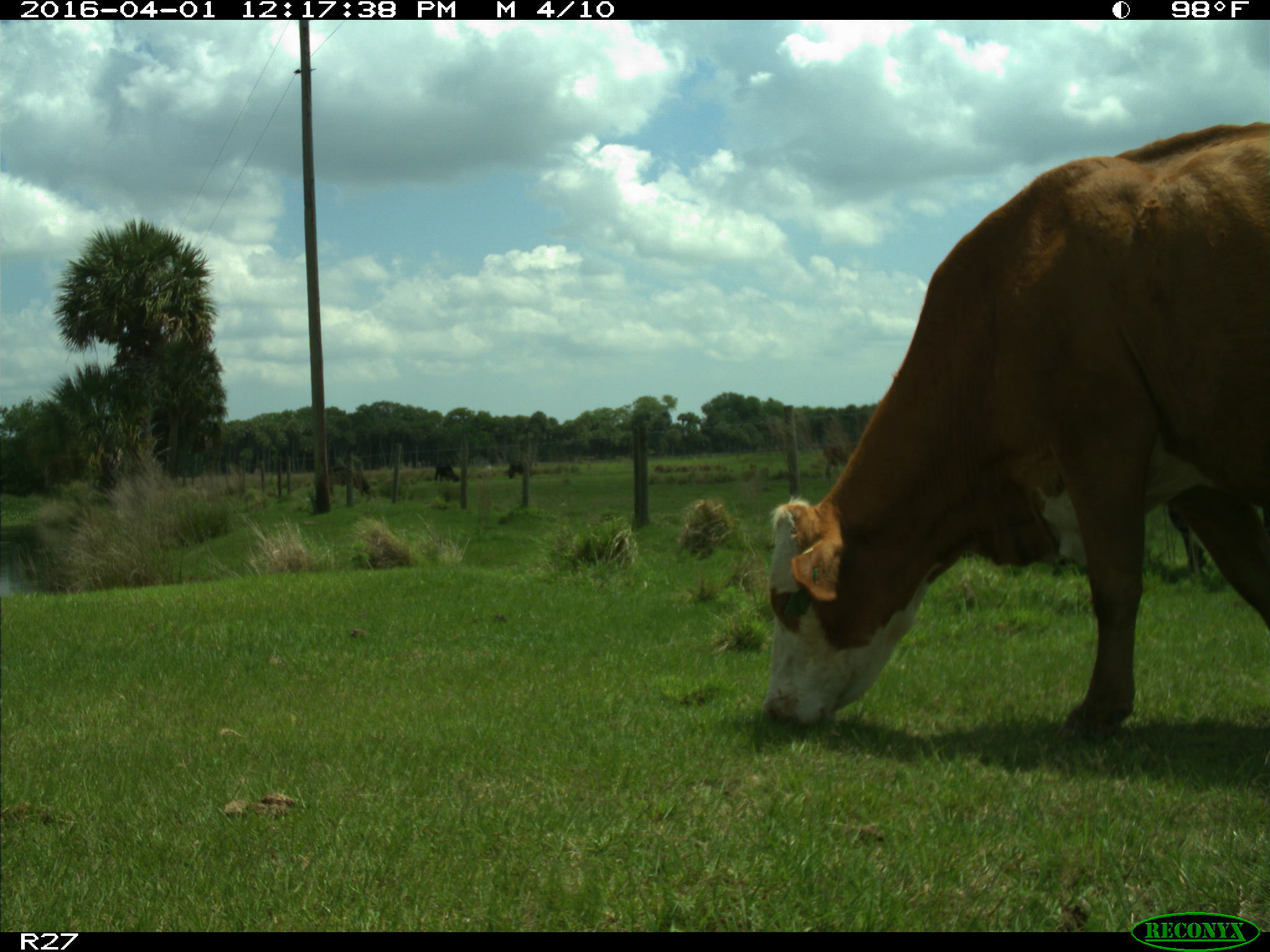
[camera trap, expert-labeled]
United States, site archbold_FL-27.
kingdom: Animalia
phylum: Chordata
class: Mammalia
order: Artiodactyla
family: Bovidae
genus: Bos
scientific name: Bos taurus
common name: domestic cow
Bos taurus (domestic cow).